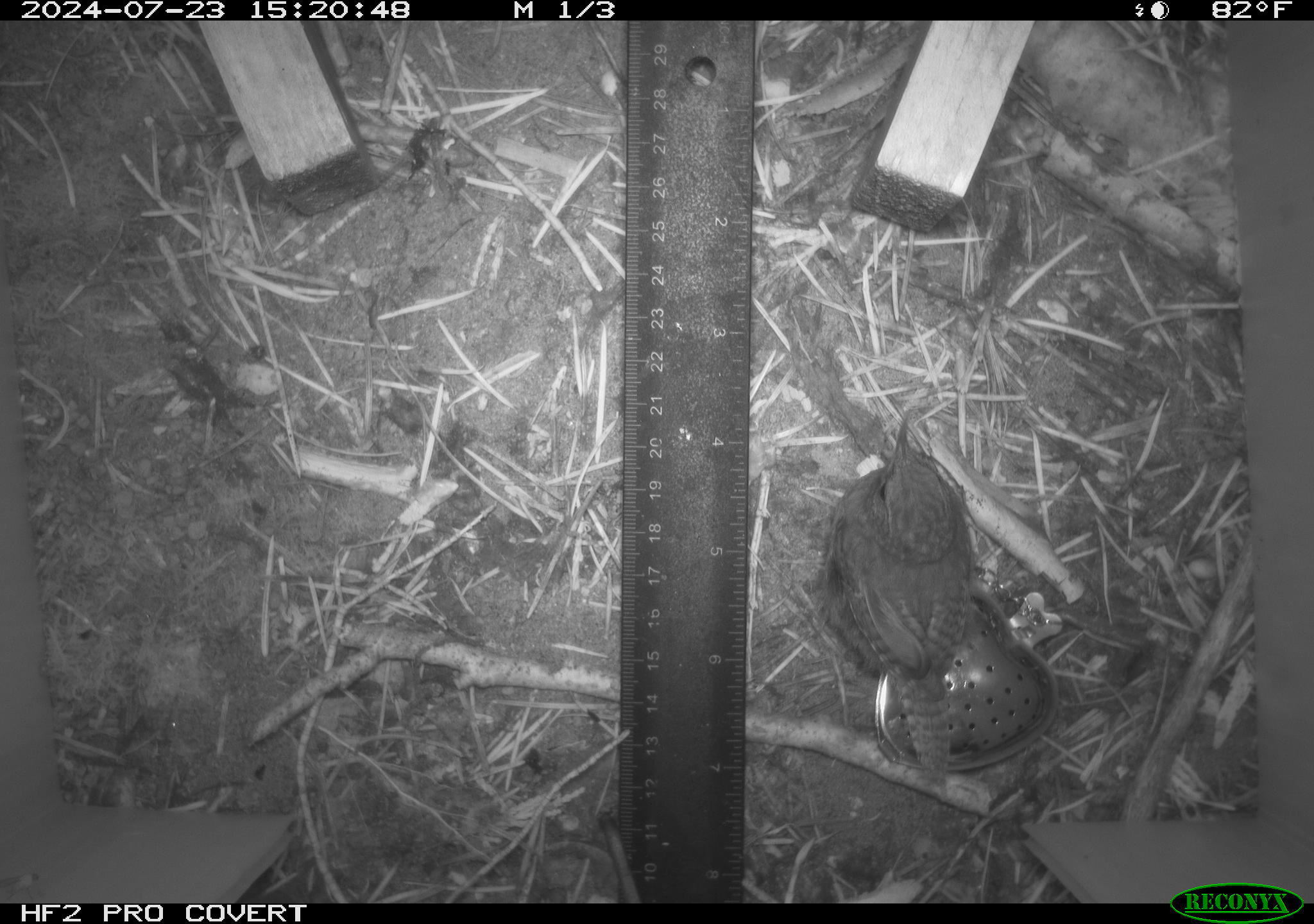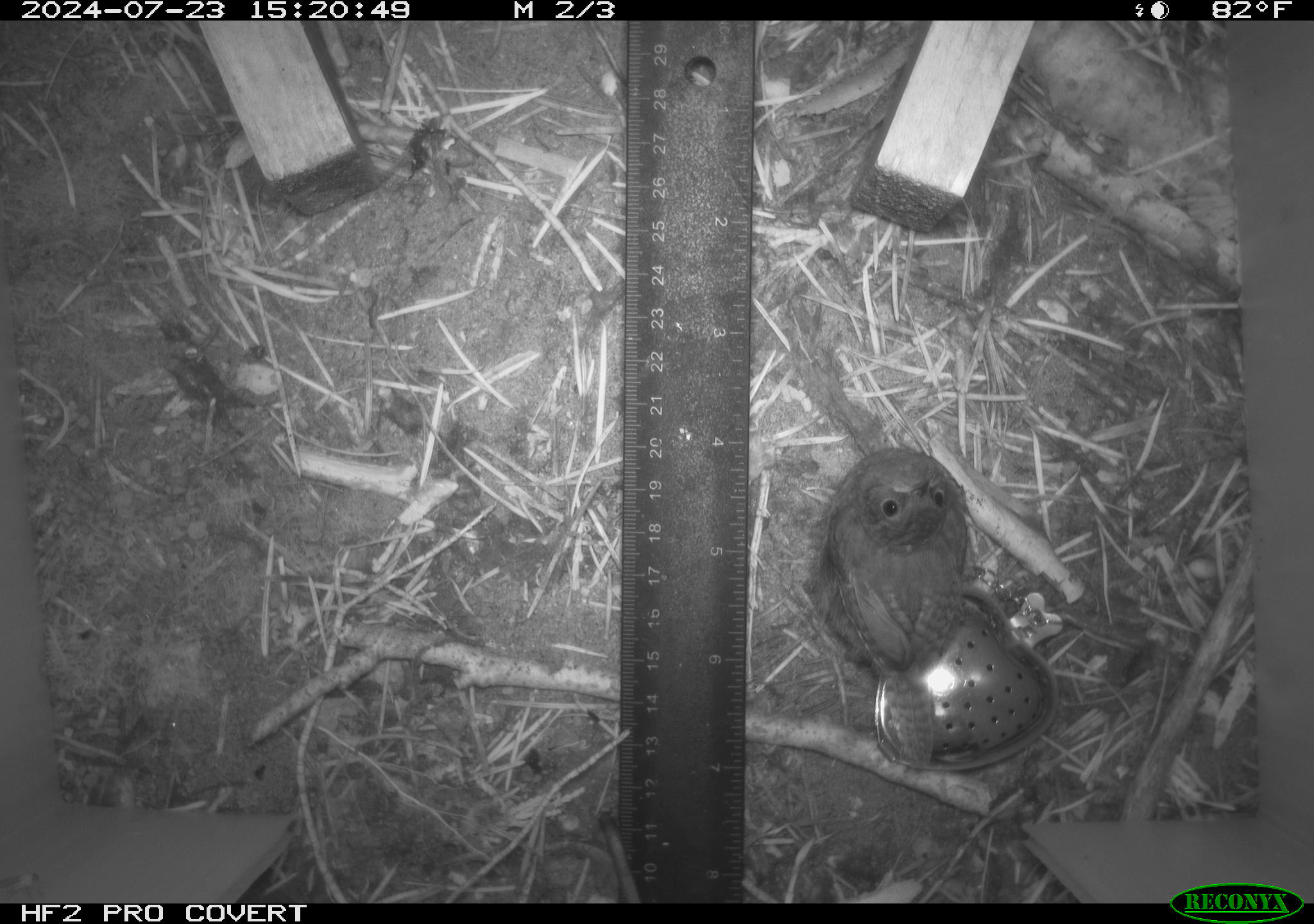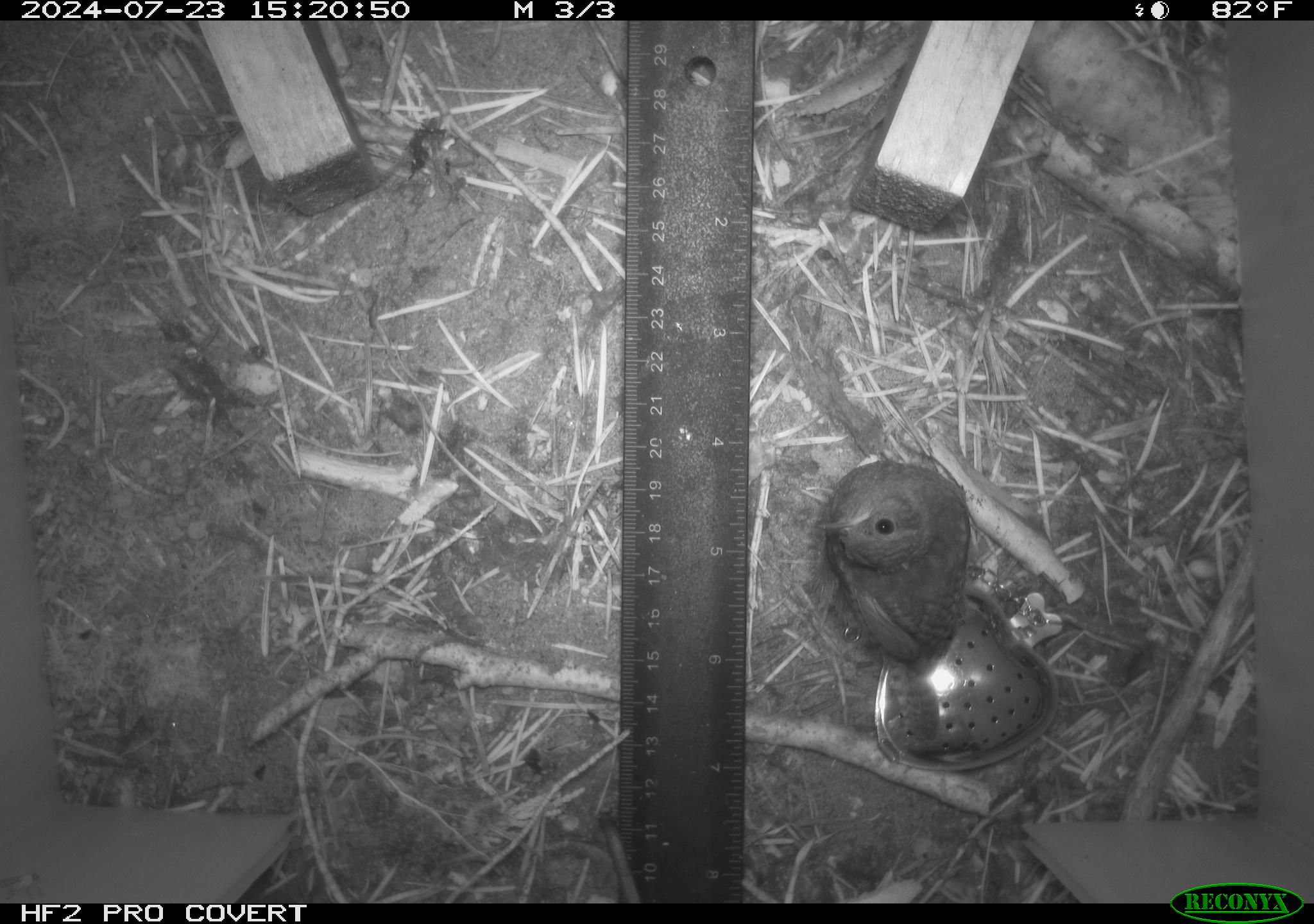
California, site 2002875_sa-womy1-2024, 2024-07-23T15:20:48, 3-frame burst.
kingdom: Animalia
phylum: Chordata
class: Aves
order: Passeriformes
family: Troglodytidae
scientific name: Troglodytidae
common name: wren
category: troglodytidae family